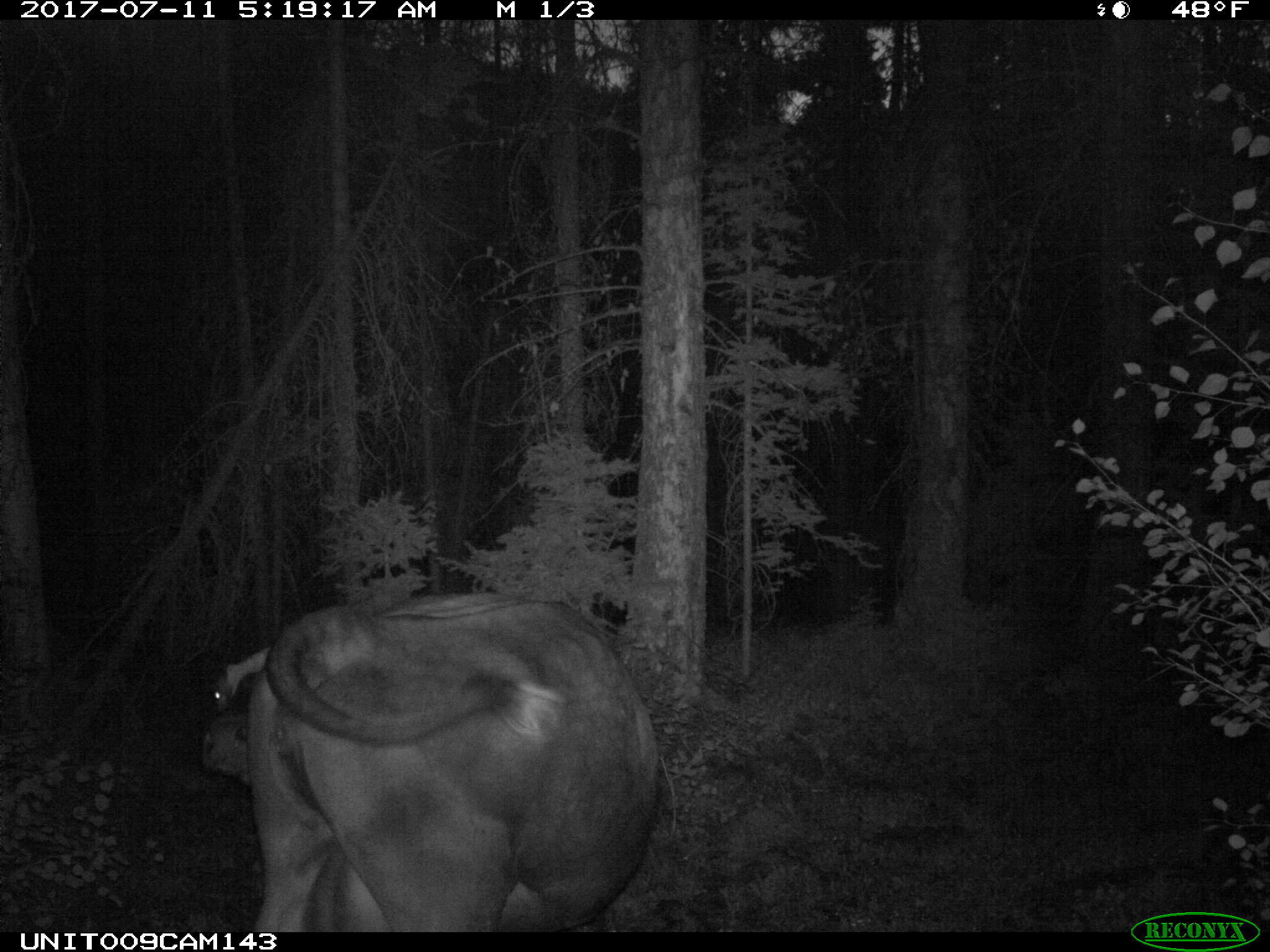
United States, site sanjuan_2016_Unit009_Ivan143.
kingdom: Animalia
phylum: Chordata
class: Mammalia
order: Artiodactyla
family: Bovidae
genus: Bos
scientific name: Bos taurus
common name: domestic cow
Bos taurus (domestic cow).